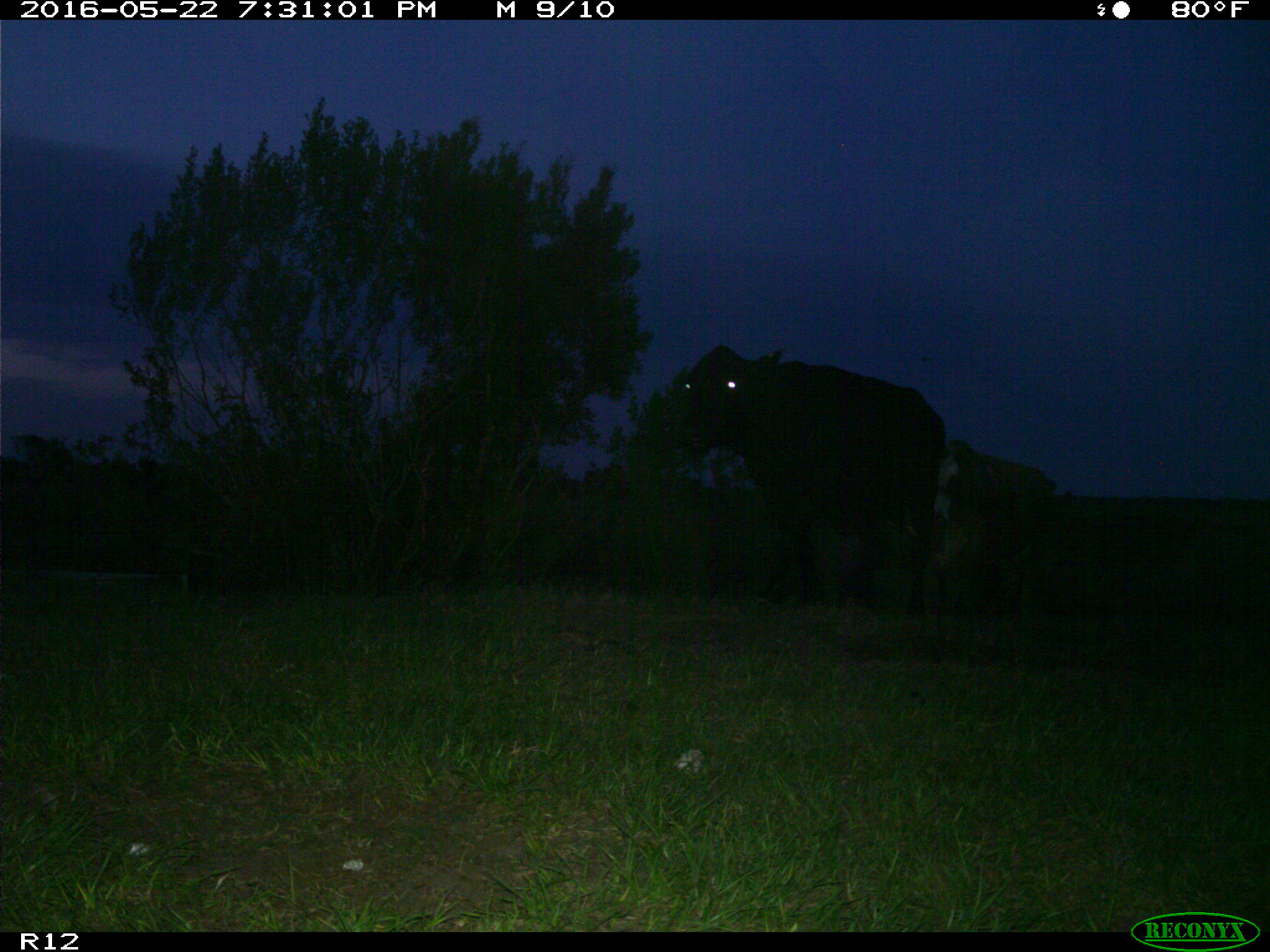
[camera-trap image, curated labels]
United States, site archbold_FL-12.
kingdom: Animalia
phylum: Chordata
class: Mammalia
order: Artiodactyla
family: Bovidae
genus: Bos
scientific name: Bos taurus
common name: domestic cow